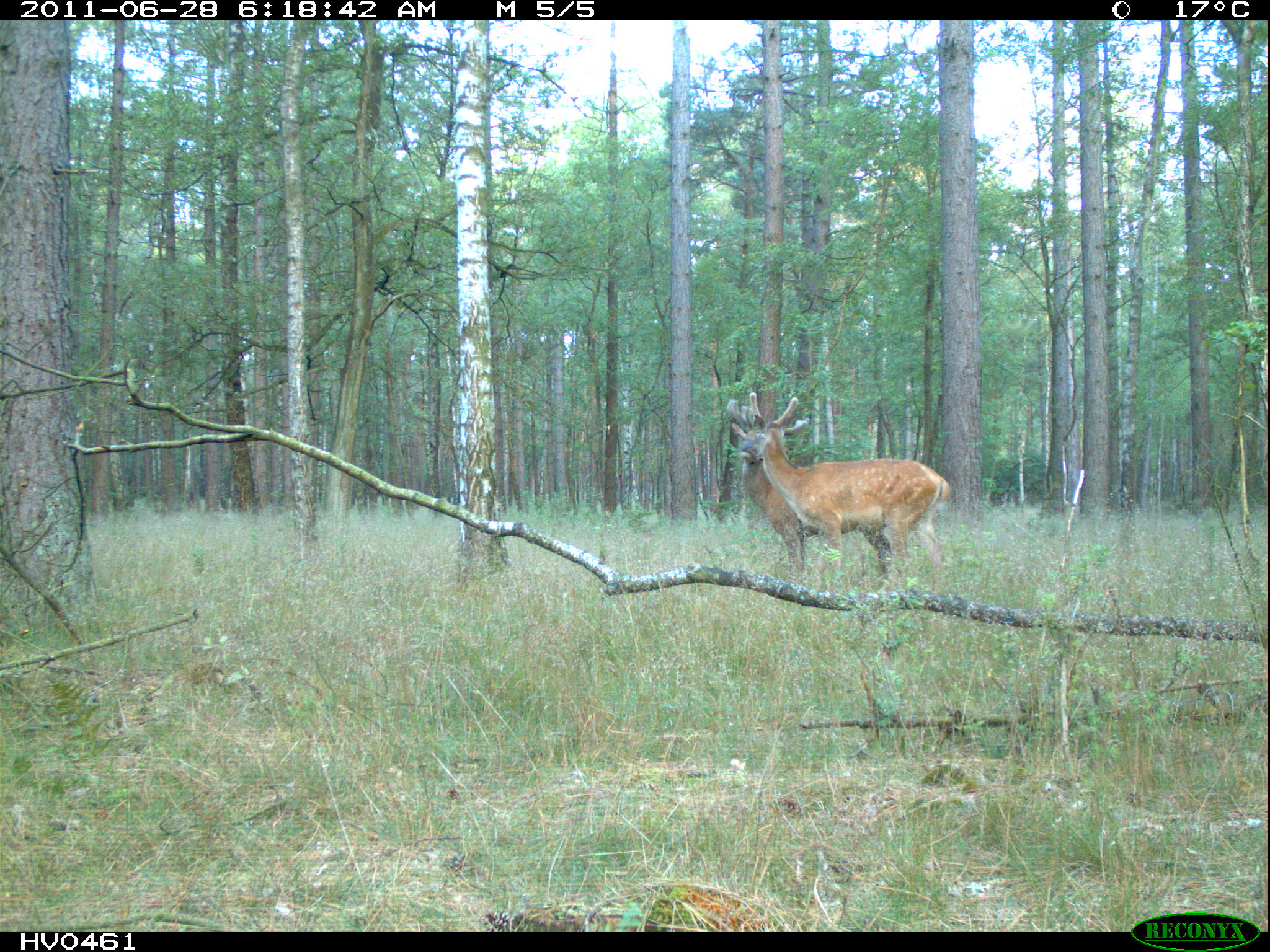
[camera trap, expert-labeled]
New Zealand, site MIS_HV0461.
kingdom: Animalia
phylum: Chordata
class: Mammalia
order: Artiodactyla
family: Cervidae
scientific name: Cervidae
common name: deer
Deer (Cervidae).